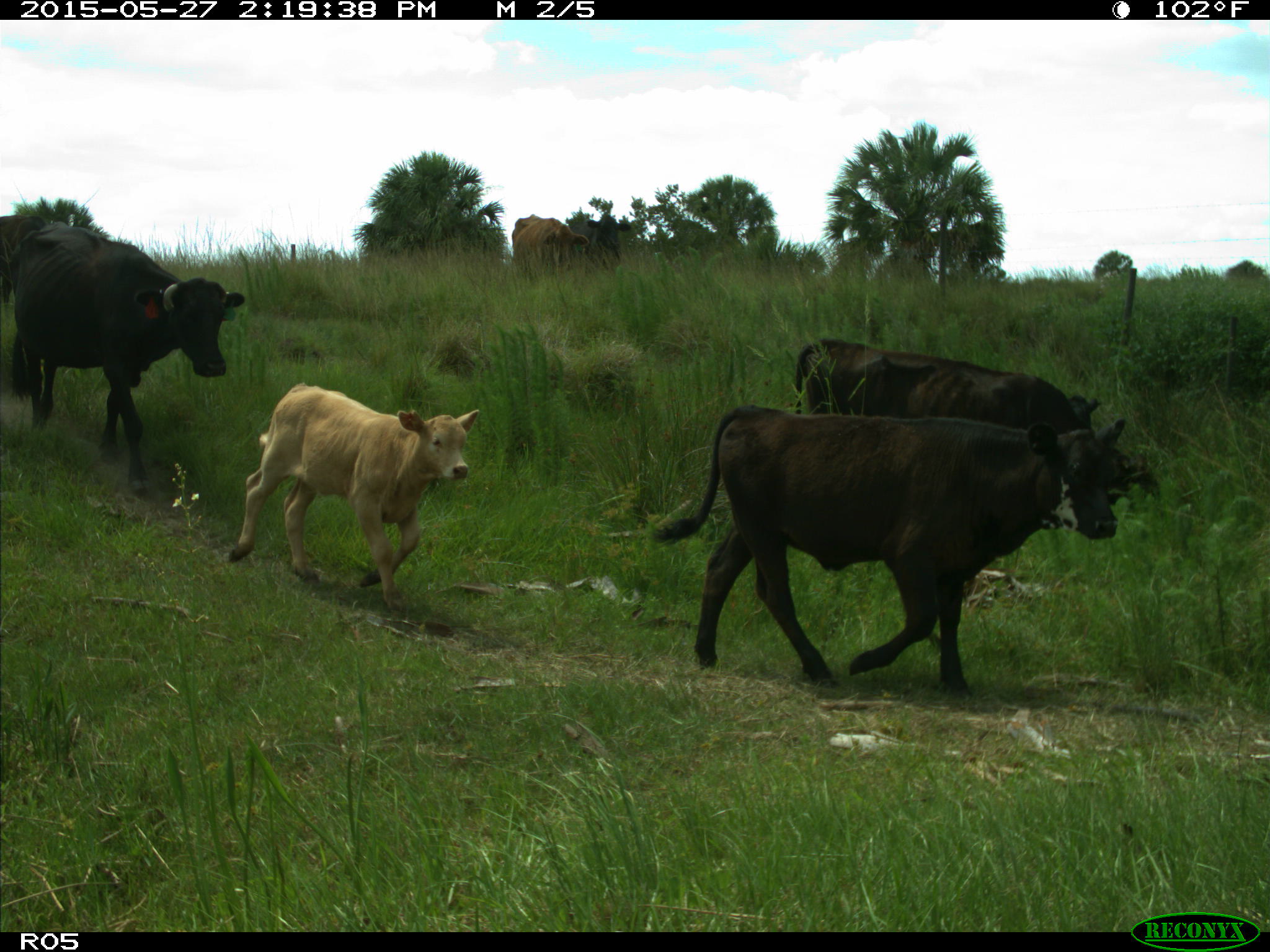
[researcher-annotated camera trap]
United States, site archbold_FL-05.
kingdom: Animalia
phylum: Chordata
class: Mammalia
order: Artiodactyla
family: Bovidae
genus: Bos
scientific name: Bos taurus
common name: domestic cow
Bos taurus (domestic cow).